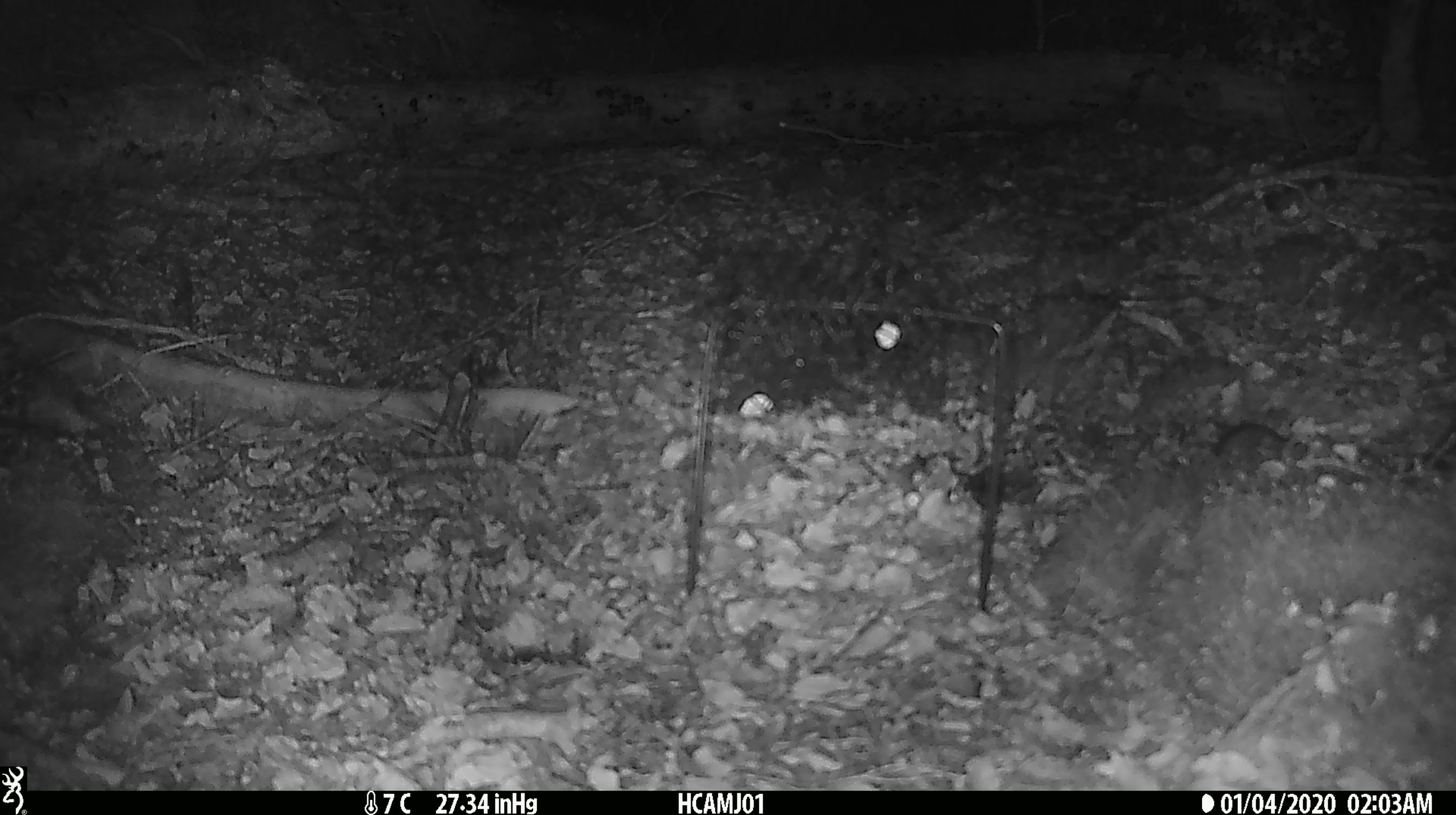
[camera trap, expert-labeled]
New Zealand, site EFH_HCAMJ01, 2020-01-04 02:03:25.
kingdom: Animalia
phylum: Chordata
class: Mammalia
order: Rodentia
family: Muridae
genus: Mus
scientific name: Mus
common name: mouse